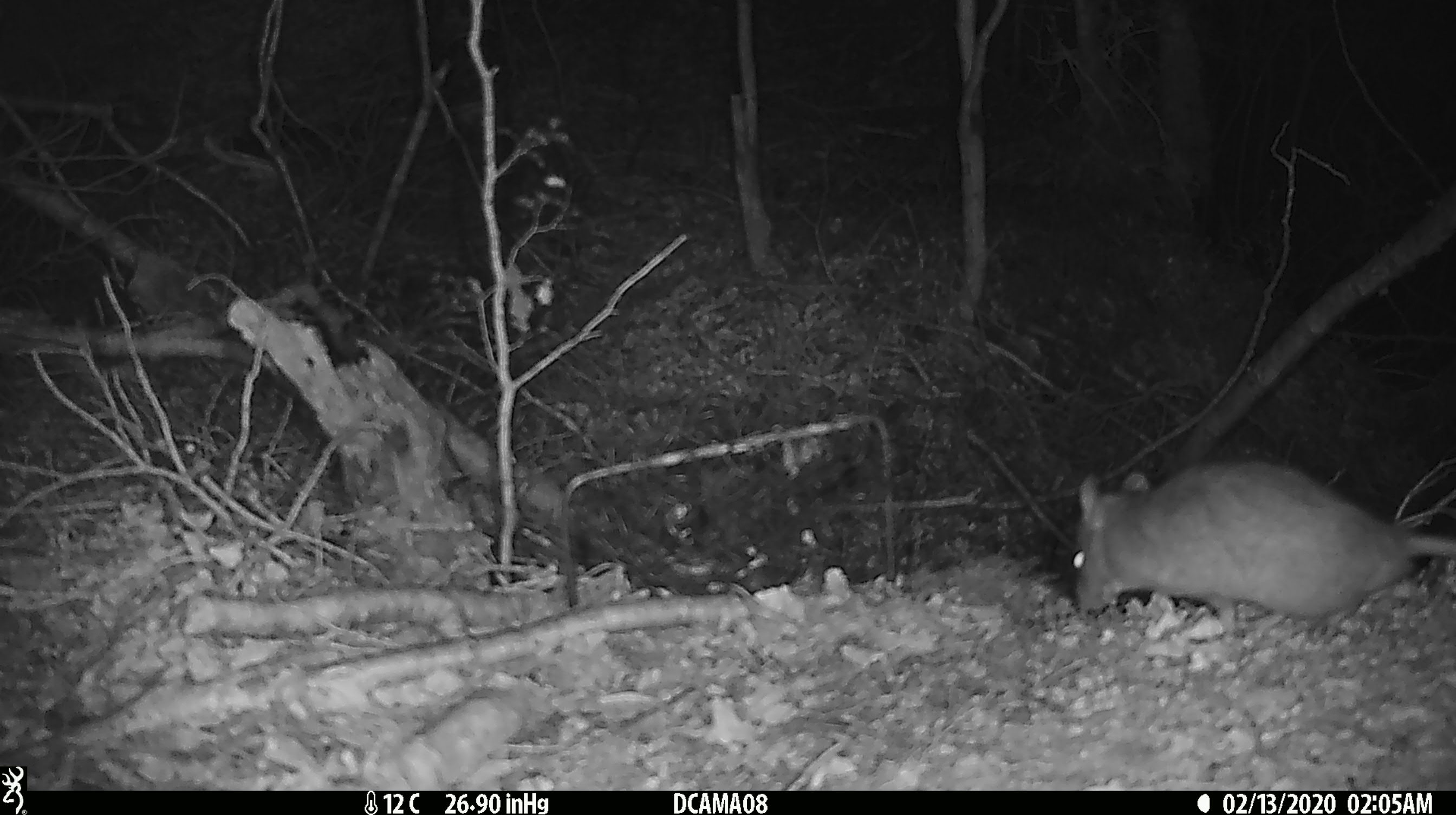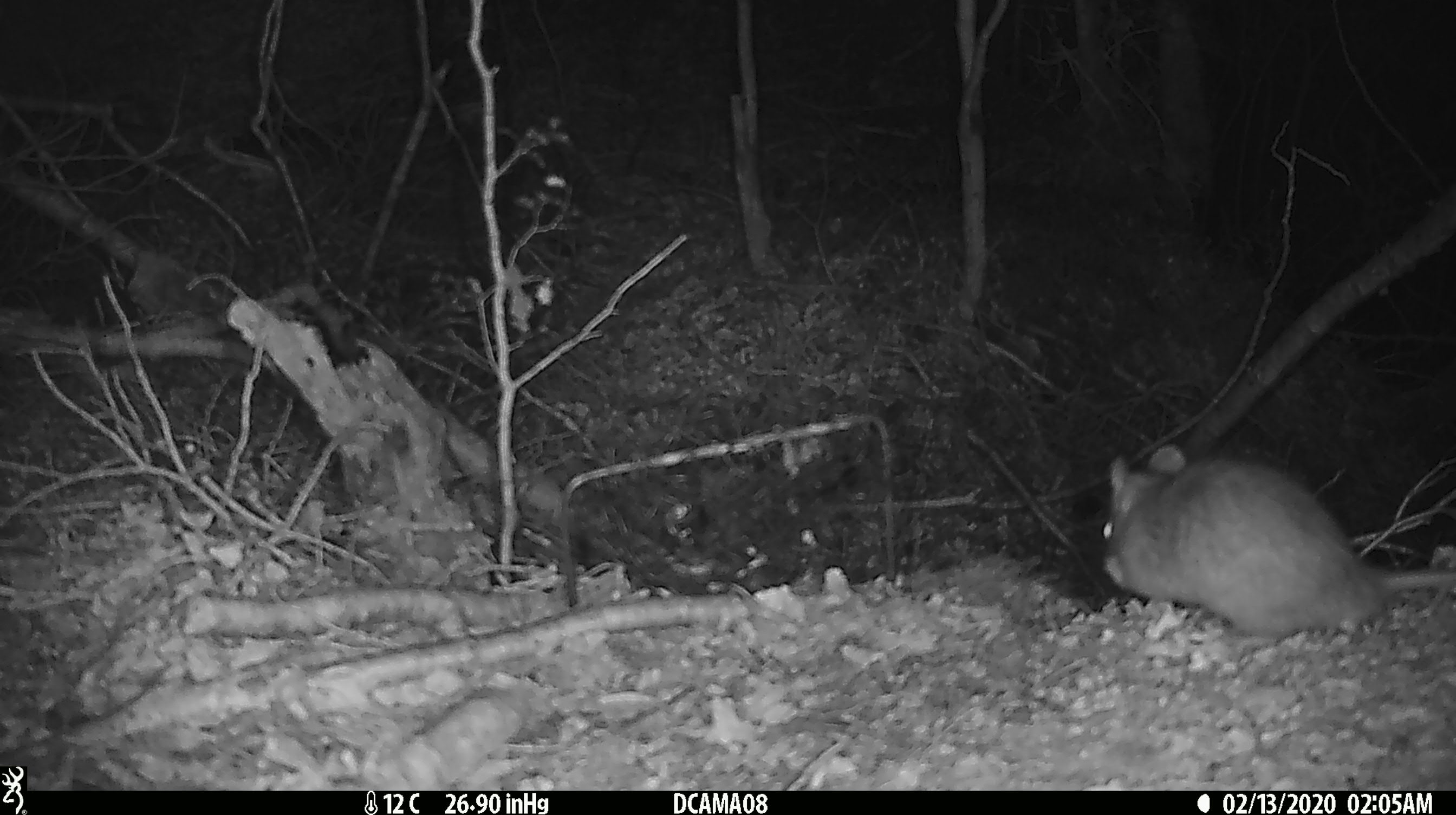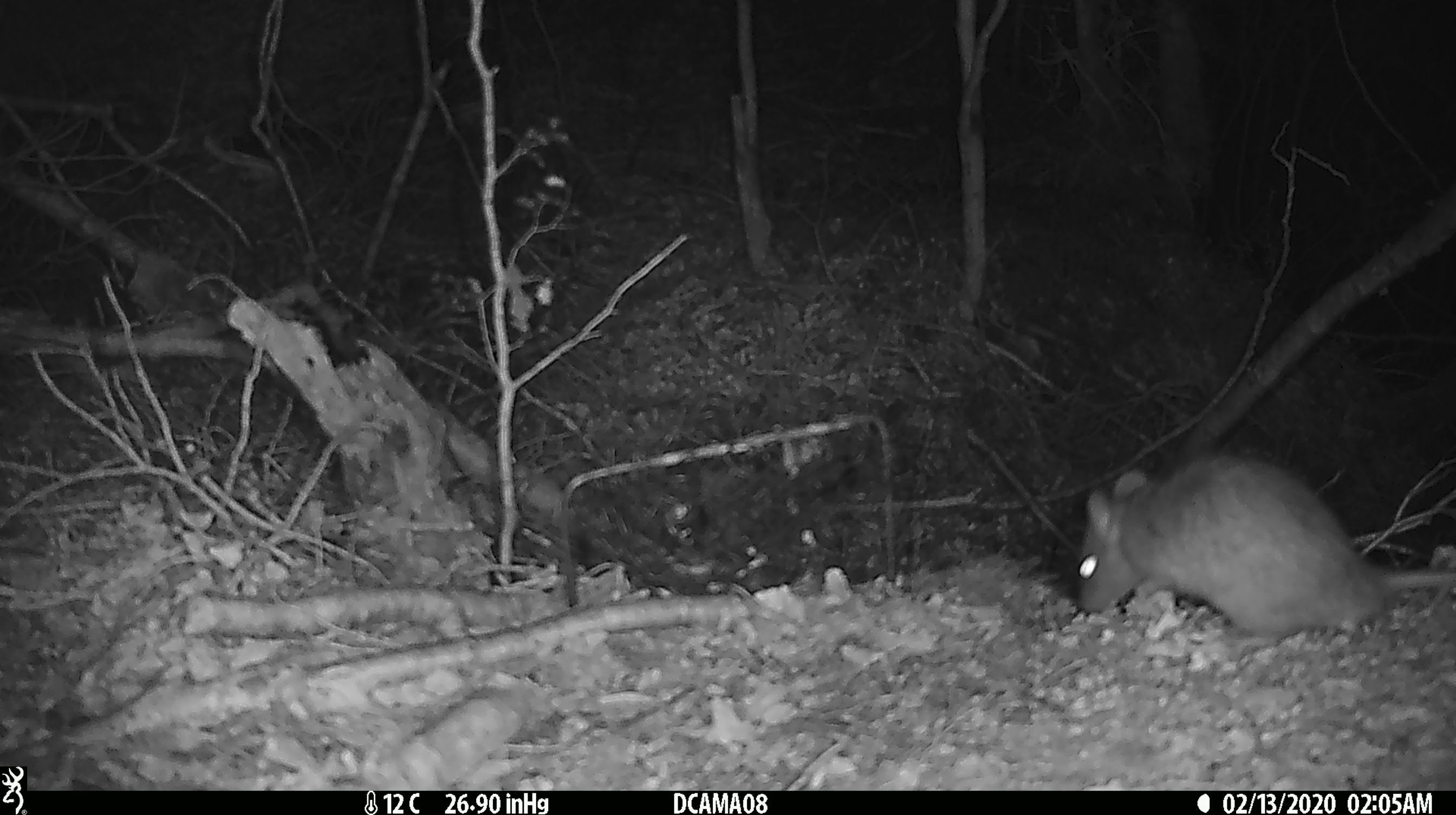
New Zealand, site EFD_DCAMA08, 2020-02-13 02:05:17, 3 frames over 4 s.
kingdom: Animalia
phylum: Chordata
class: Mammalia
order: Rodentia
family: Muridae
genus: Rattus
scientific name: Rattus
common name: rat